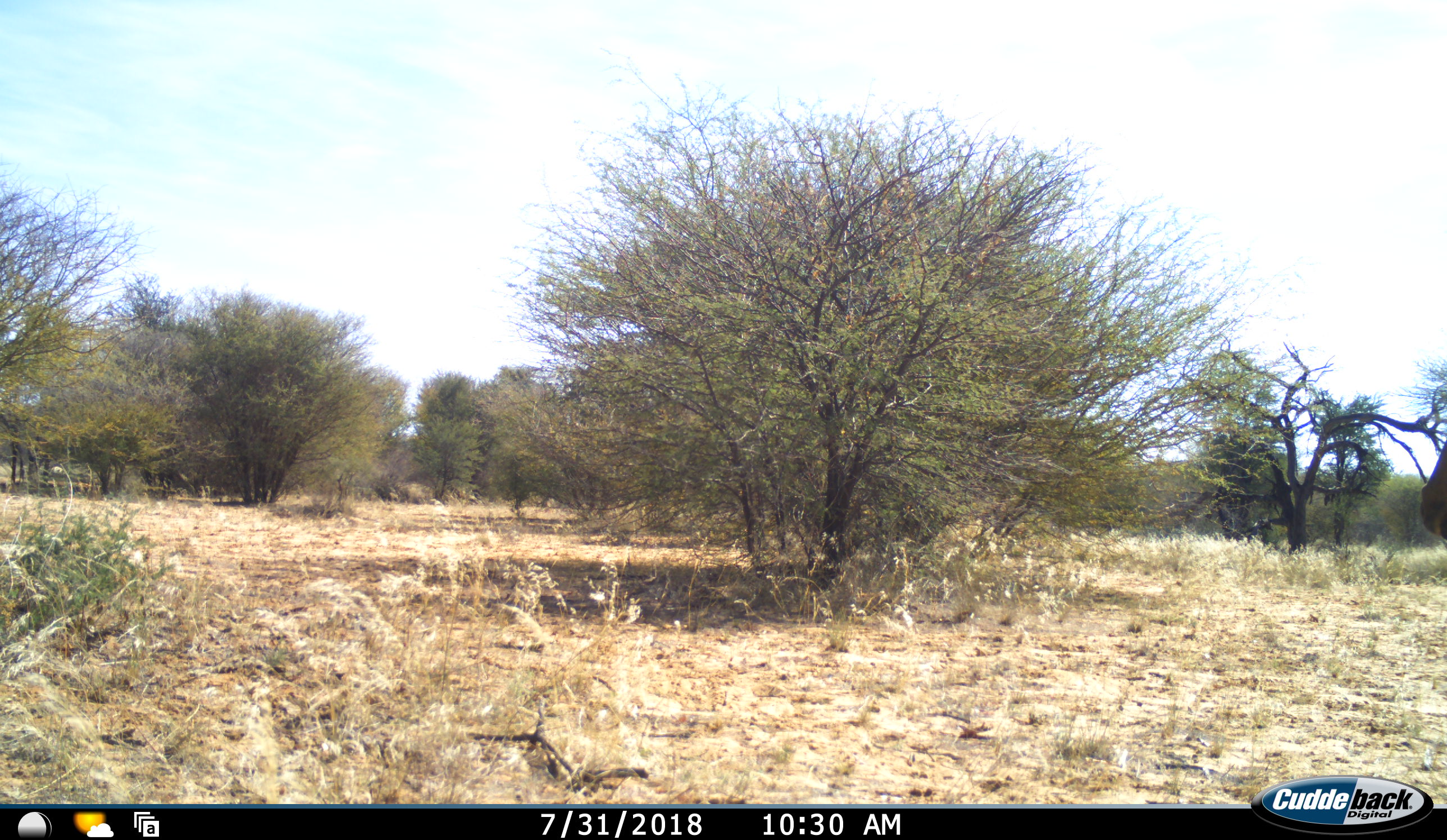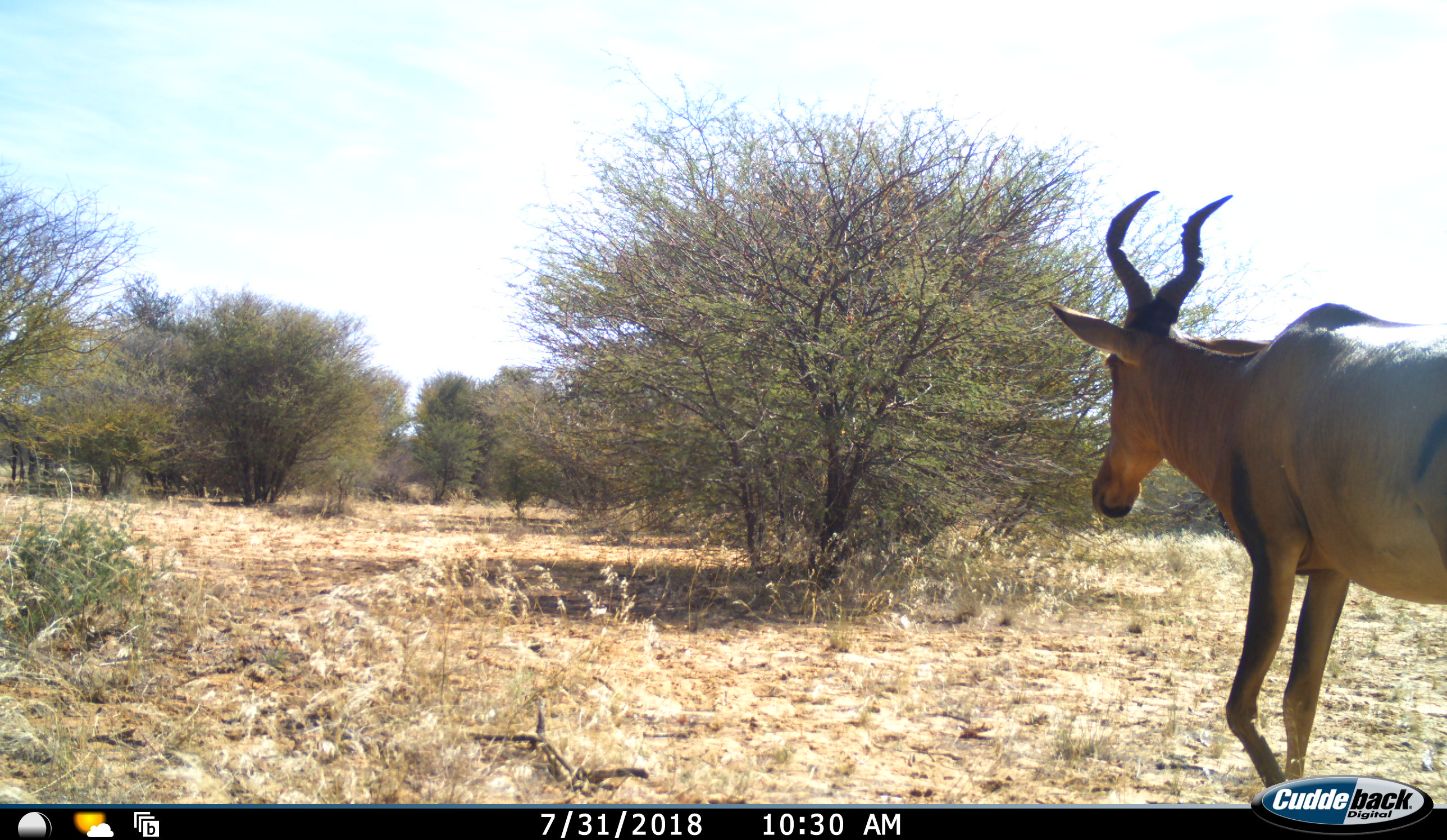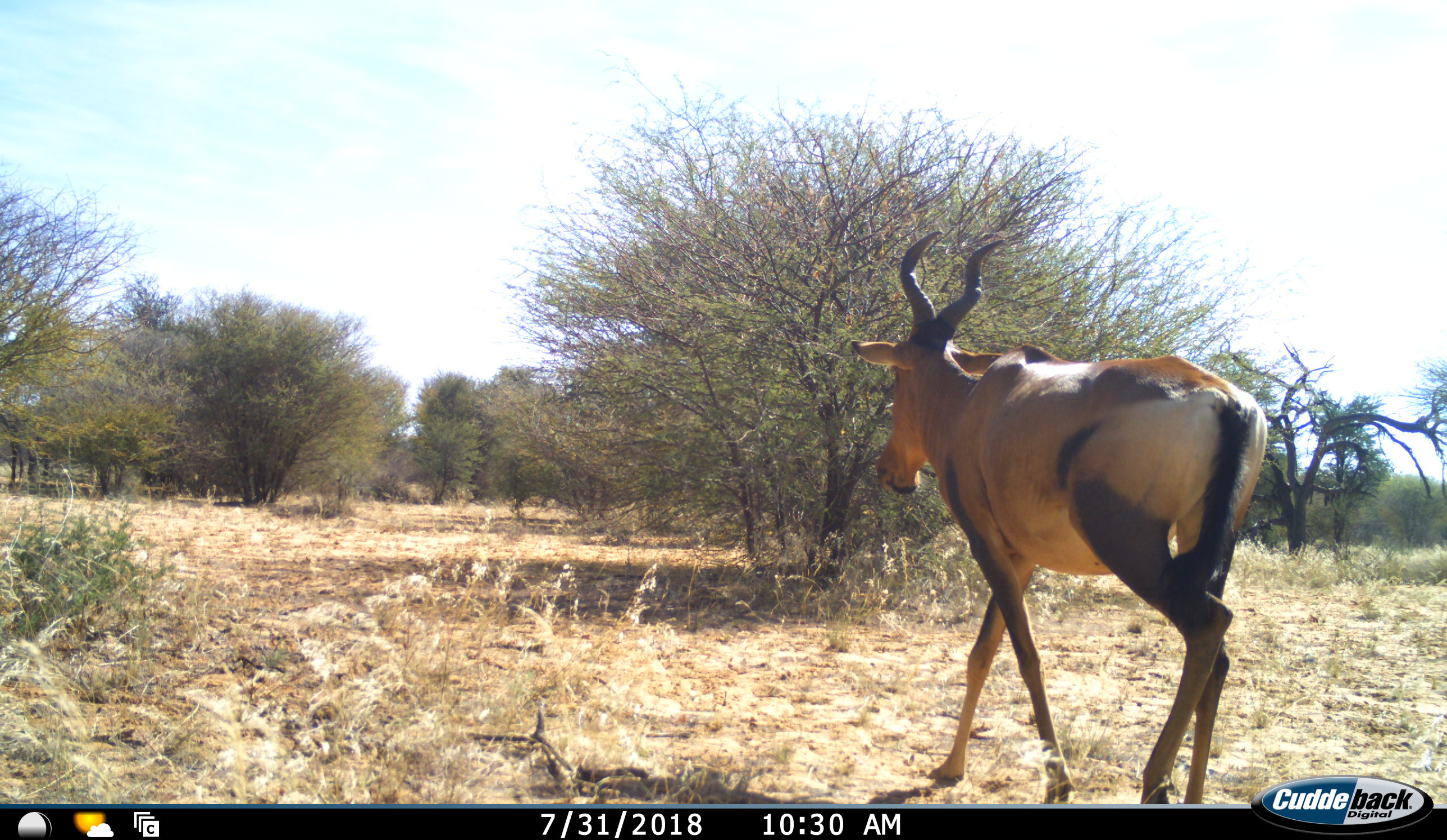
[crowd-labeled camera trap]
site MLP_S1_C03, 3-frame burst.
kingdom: Animalia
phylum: Chordata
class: Mammalia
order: Artiodactyla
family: Bovidae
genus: Alcelaphus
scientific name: Alcelaphus buselaphus caama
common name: red hartebeest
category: hartebeestred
Hartebeestred (red hartebeest) (Alcelaphus buselaphus caama), count 1. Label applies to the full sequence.